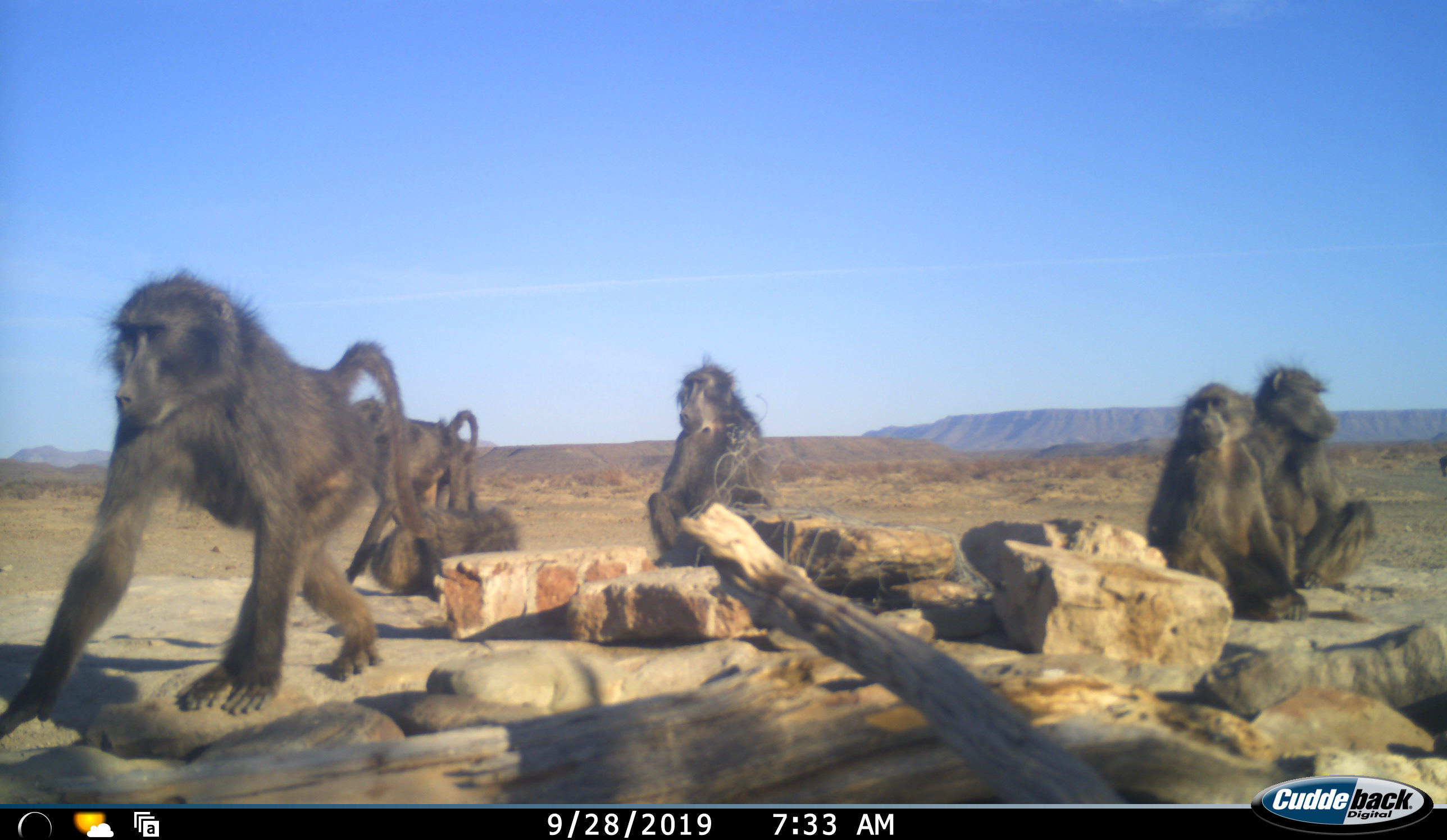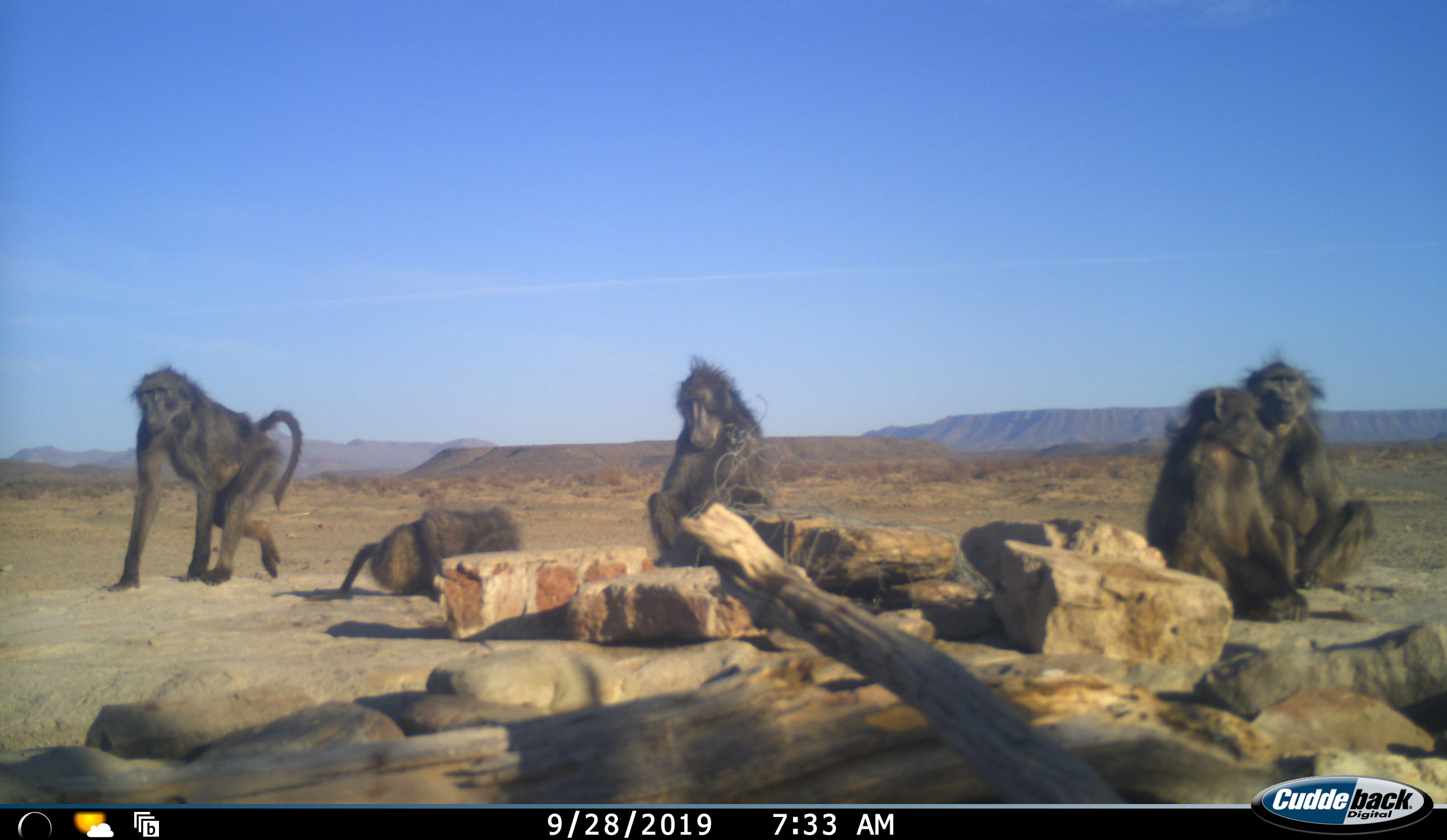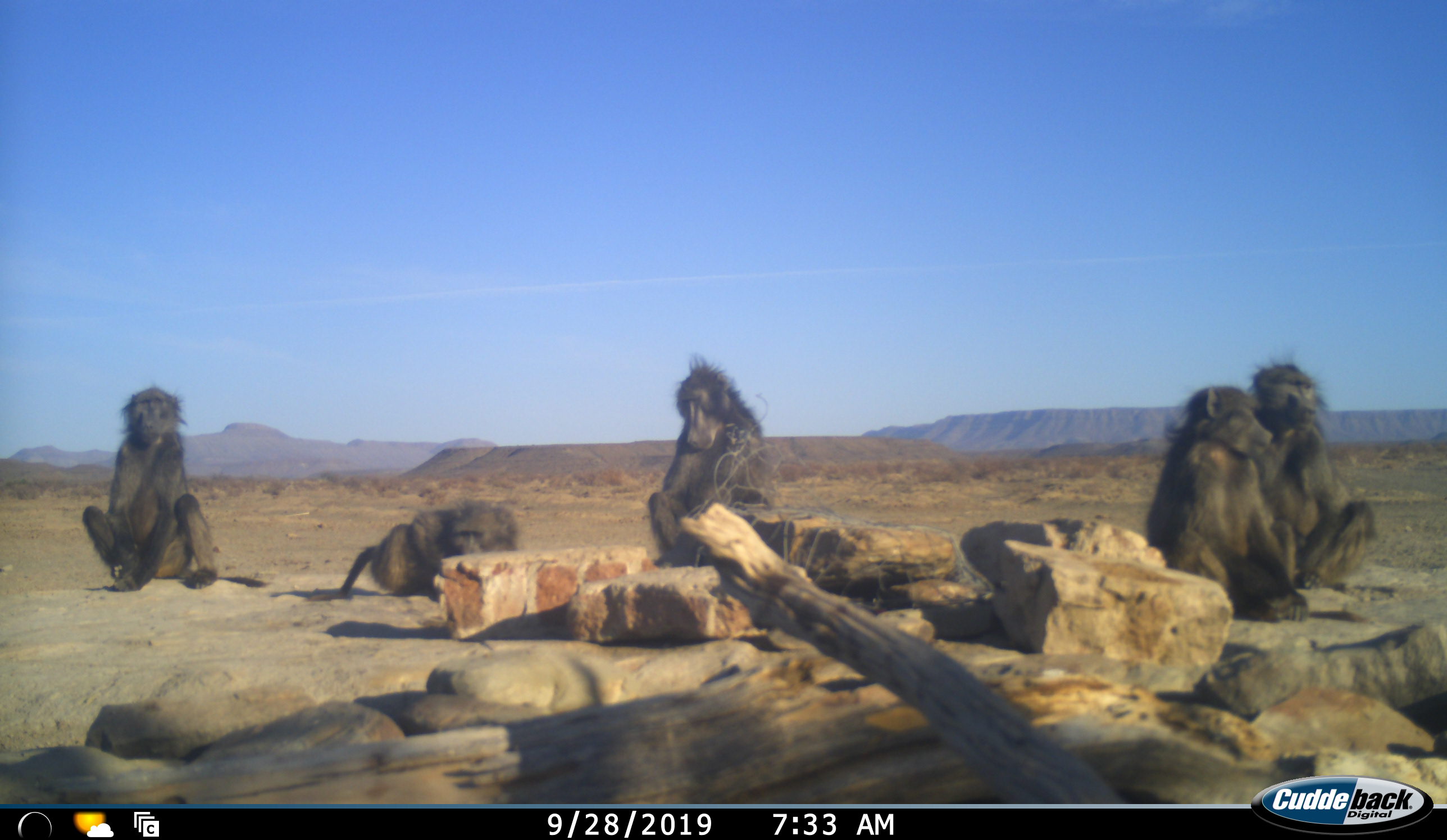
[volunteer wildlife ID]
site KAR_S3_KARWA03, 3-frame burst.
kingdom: Animalia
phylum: Chordata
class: Mammalia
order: Primates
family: Cercopithecidae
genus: Papio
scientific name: Papio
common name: baboon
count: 6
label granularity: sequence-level